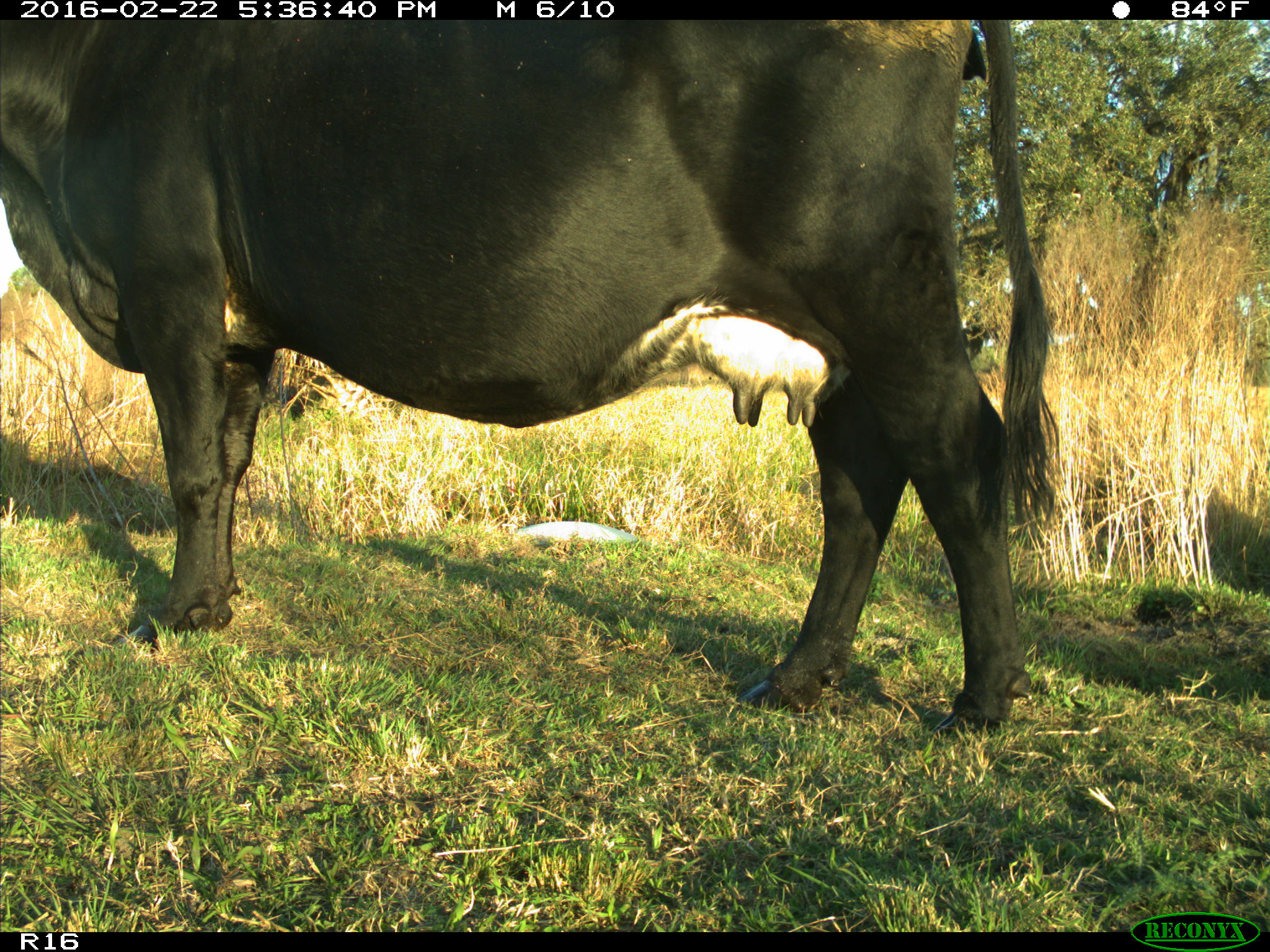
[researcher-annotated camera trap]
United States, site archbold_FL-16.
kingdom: Animalia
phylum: Chordata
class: Mammalia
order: Artiodactyla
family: Bovidae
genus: Bos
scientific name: Bos taurus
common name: domestic cow